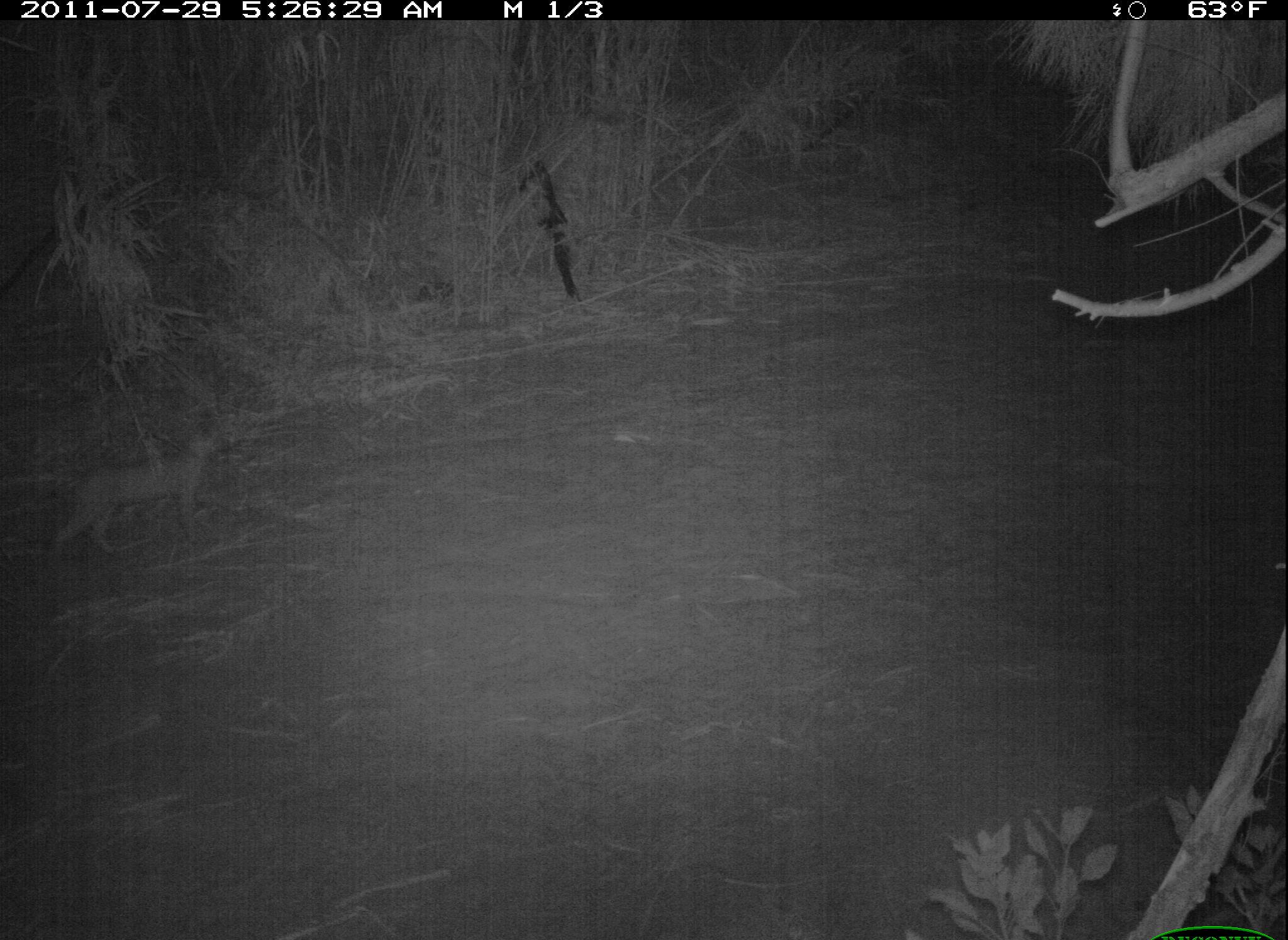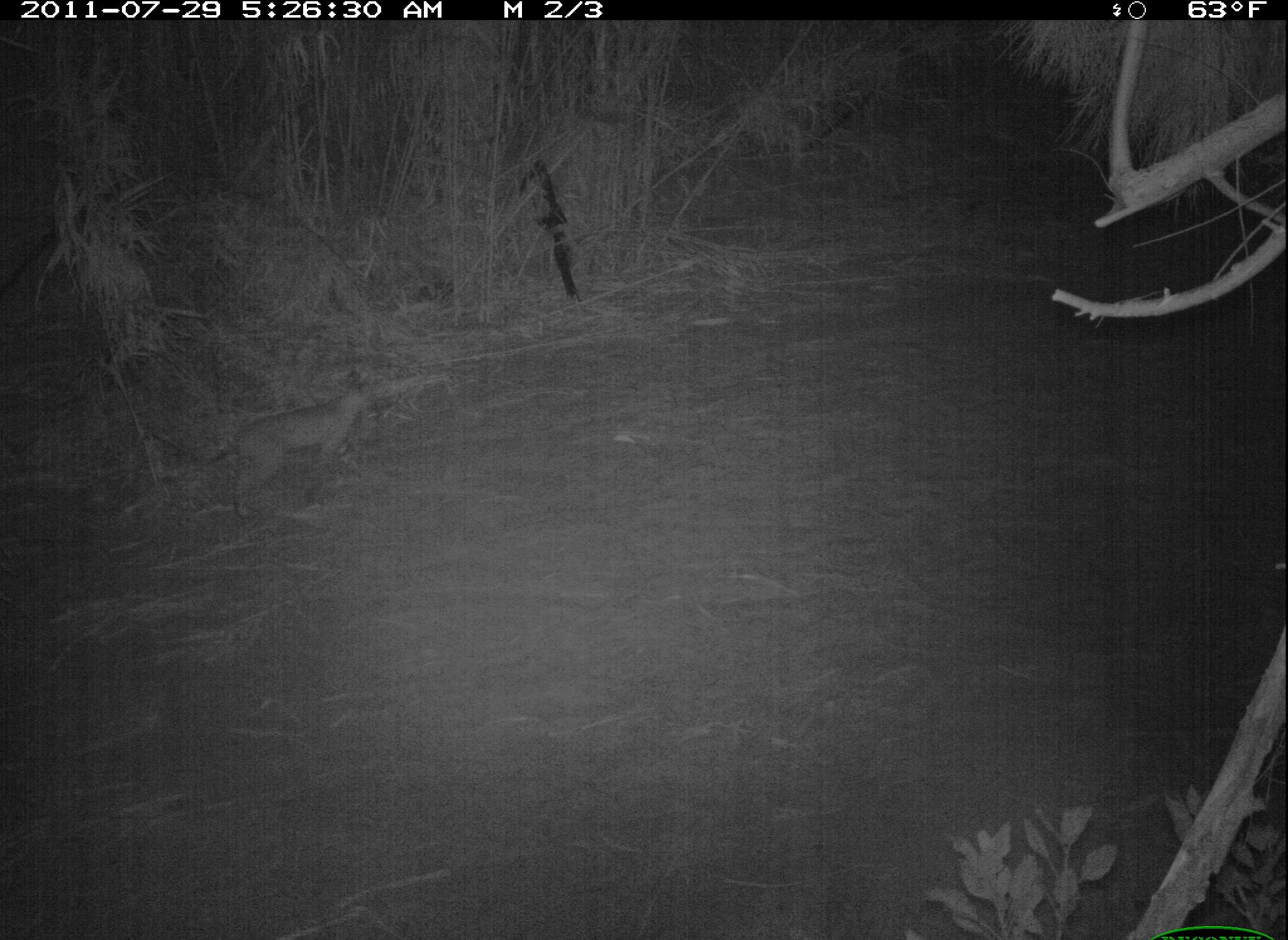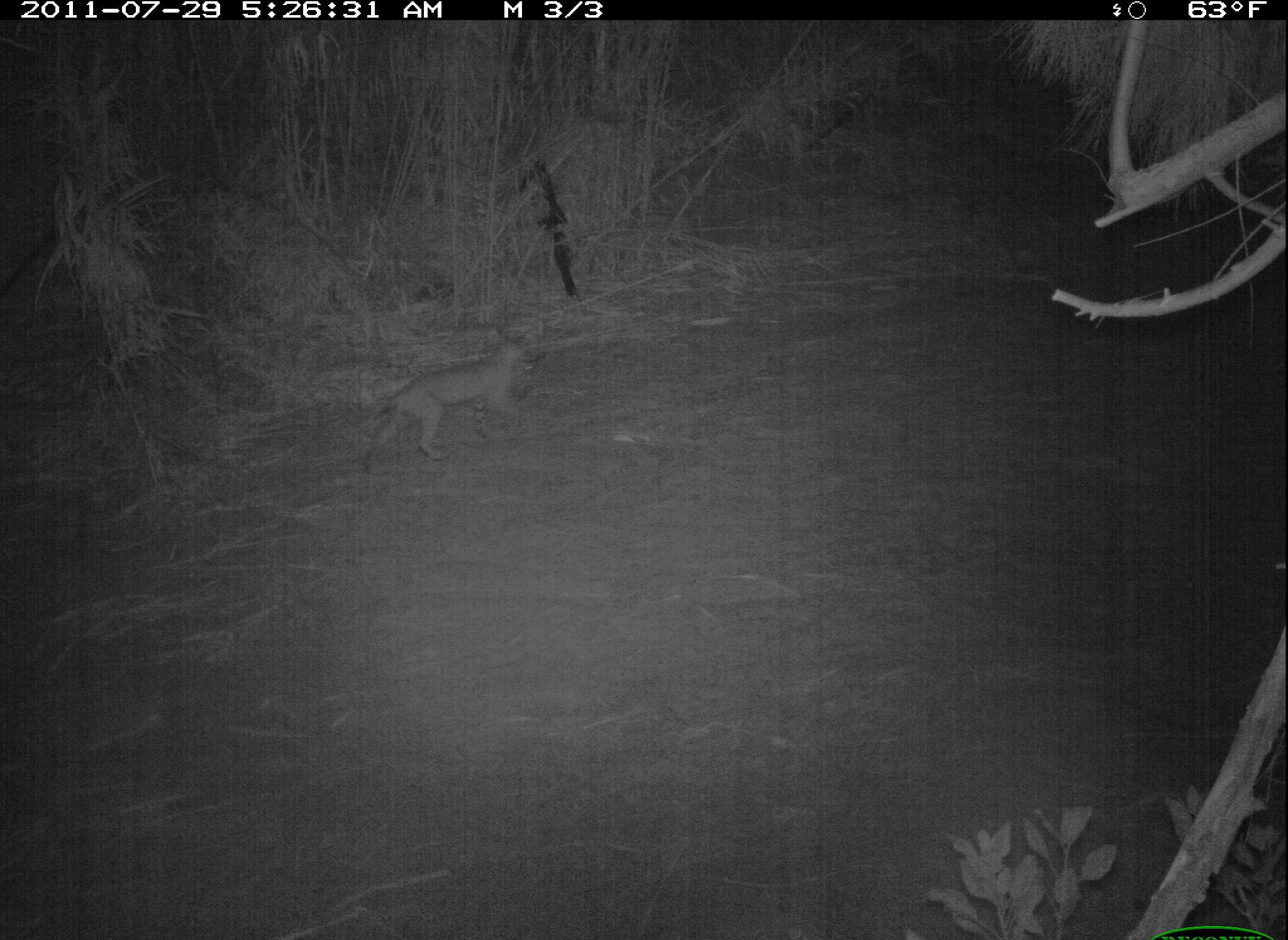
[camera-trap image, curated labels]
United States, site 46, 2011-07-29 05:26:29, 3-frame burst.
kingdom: Animalia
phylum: Chordata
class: Mammalia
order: Carnivora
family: Felidae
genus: Lynx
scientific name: Lynx rufus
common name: bobcat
Bobcat (Lynx rufus).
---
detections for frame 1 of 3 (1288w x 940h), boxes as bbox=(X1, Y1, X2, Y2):
bobcat: bbox=(45, 417, 238, 565)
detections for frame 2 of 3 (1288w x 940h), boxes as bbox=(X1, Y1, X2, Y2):
bobcat: bbox=(204, 370, 382, 525)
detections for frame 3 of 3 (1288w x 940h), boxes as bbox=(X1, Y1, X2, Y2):
bobcat: bbox=(349, 316, 543, 480)